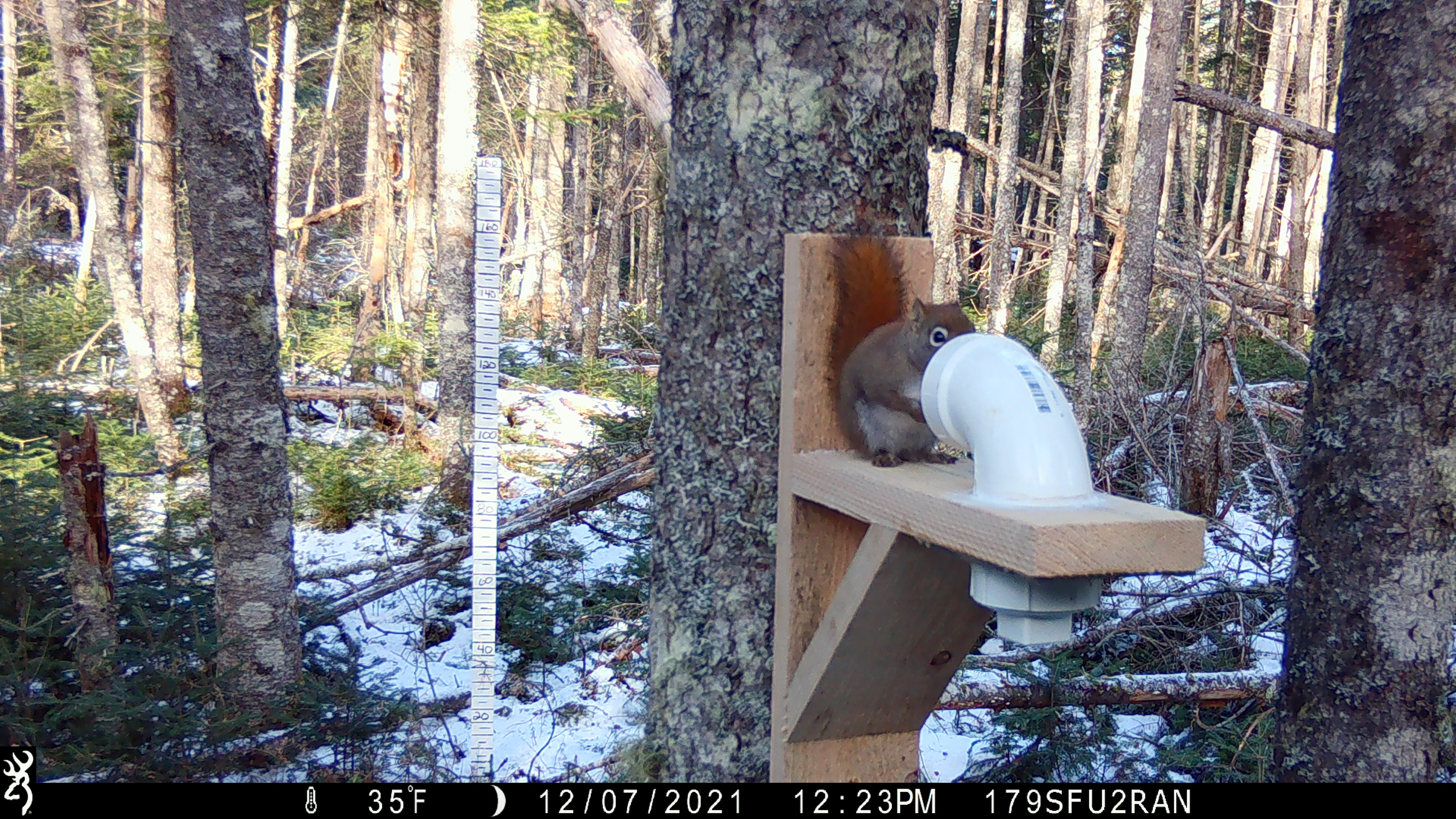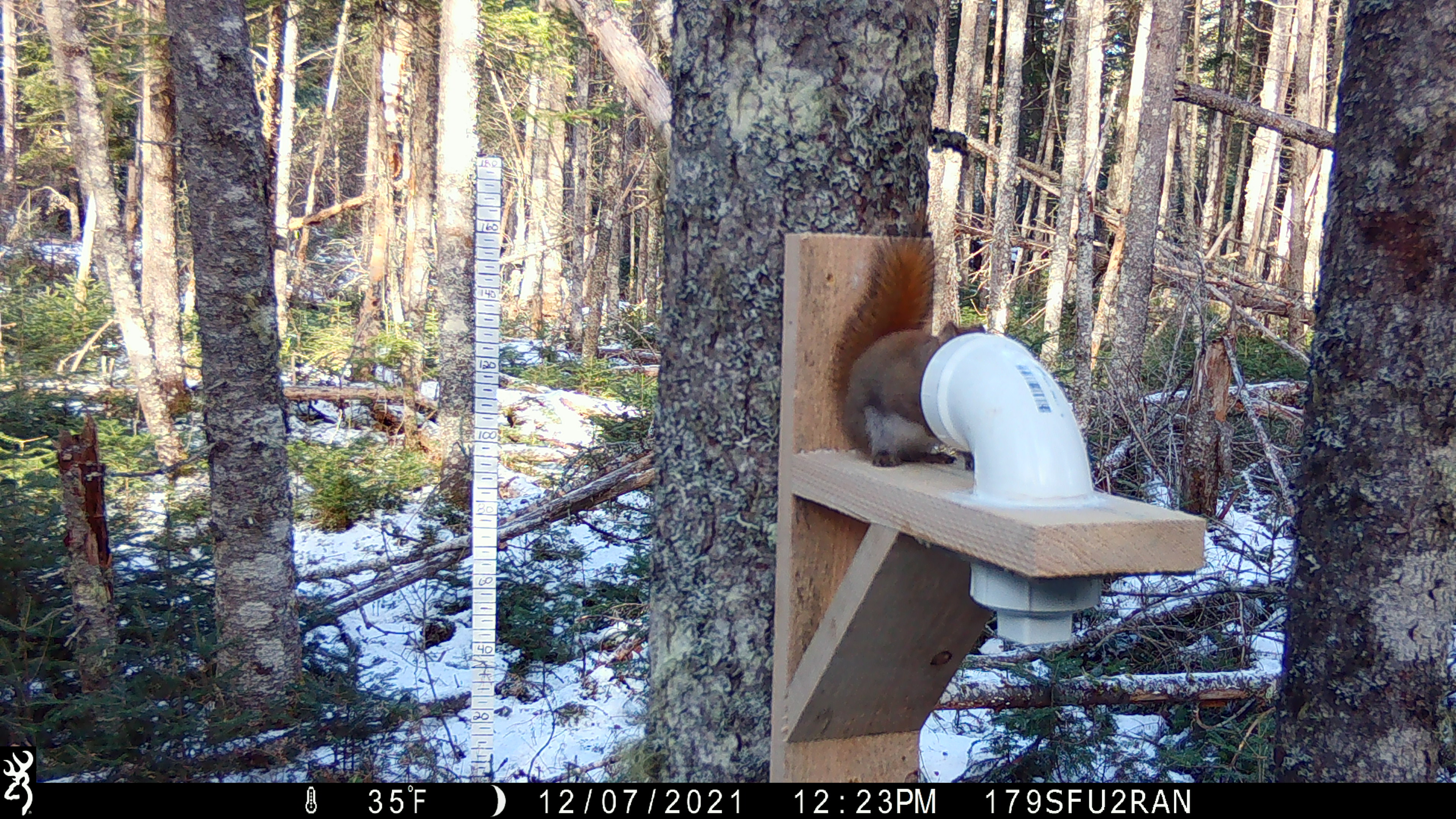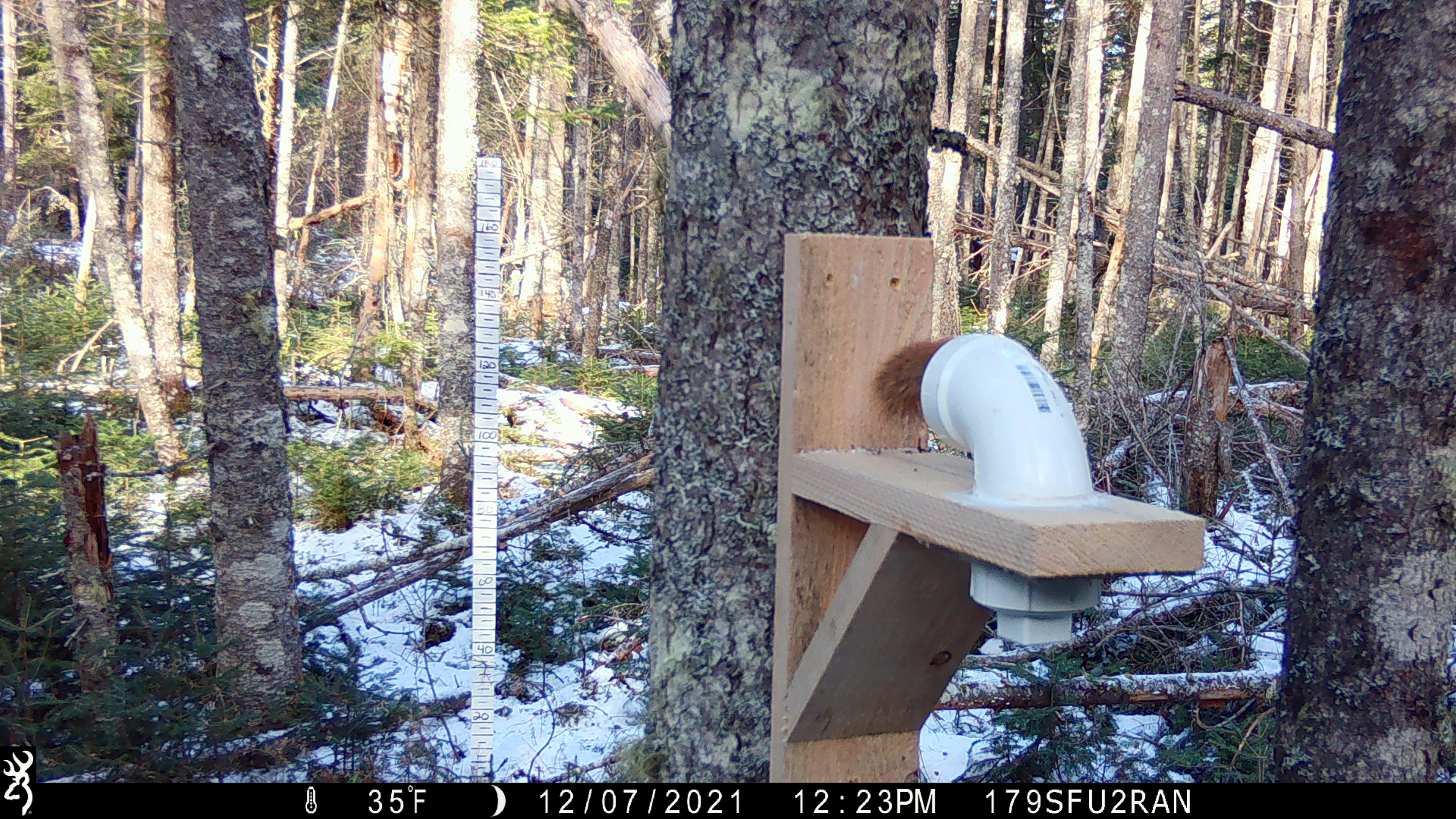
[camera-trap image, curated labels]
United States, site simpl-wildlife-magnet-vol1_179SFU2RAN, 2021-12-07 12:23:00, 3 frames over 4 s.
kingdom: Animalia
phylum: Chordata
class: Mammalia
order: Rodentia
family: Sciuridae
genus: Tamiasciurus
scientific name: Tamiasciurus hudsonicus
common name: red squirrel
Red squirrel (Tamiasciurus hudsonicus).